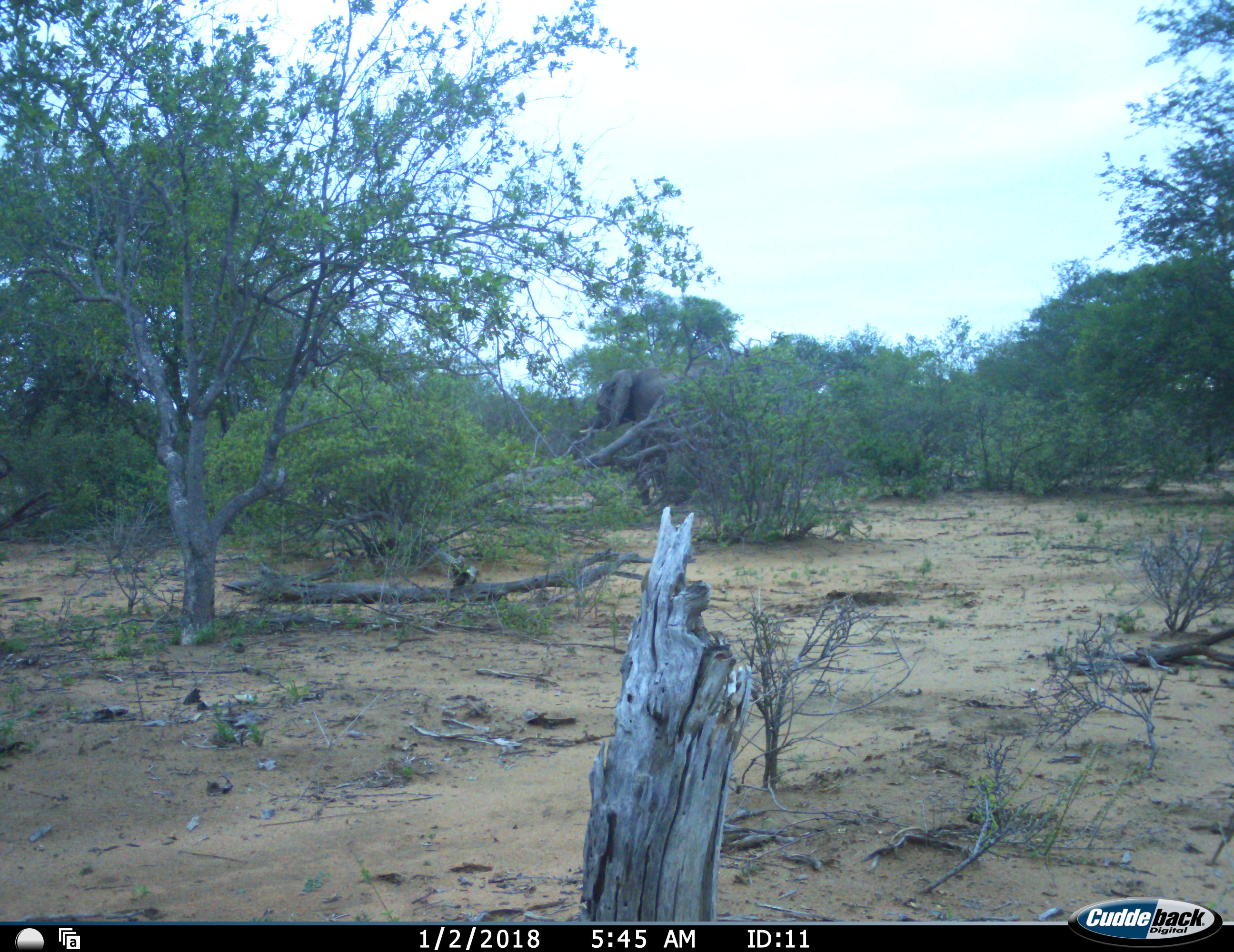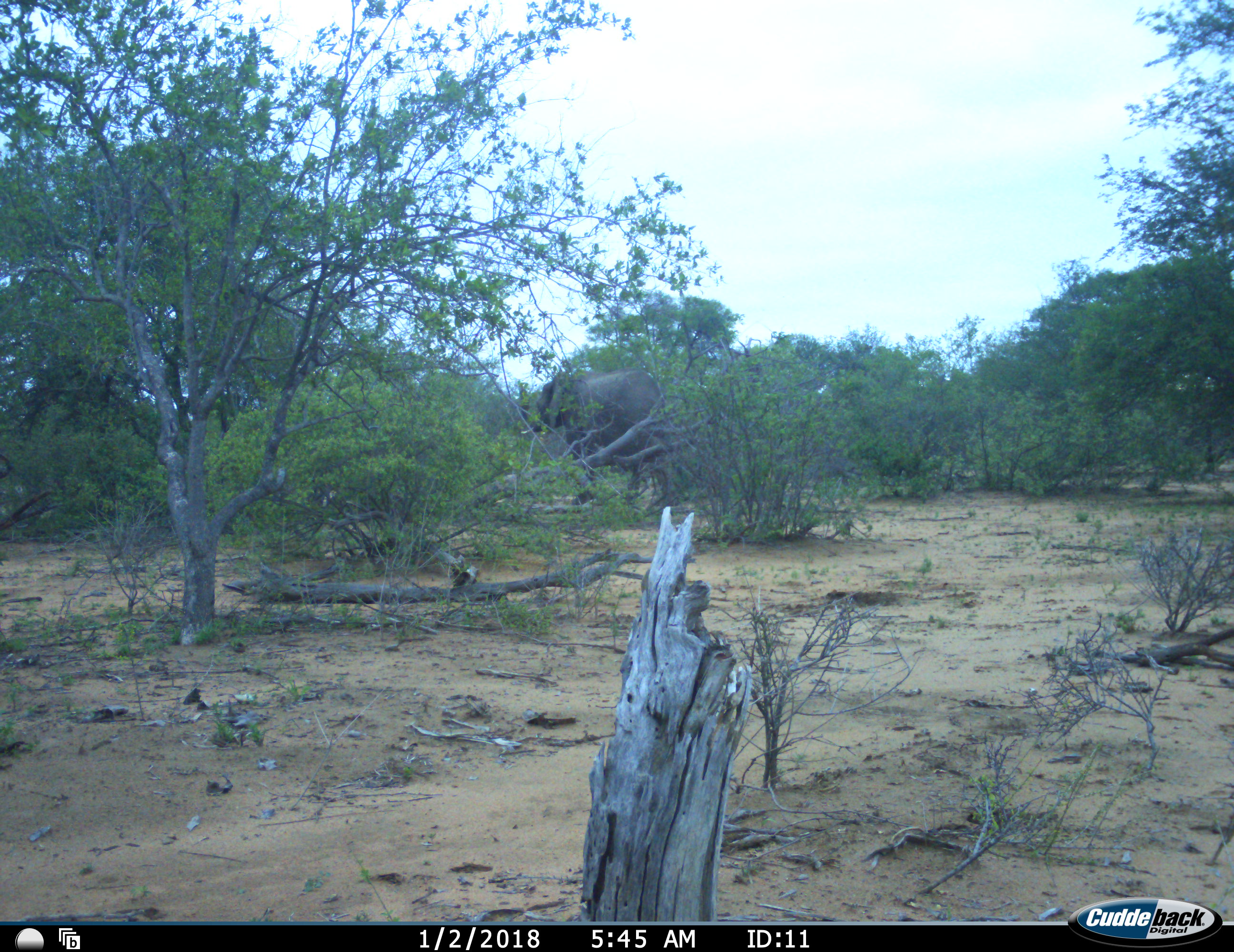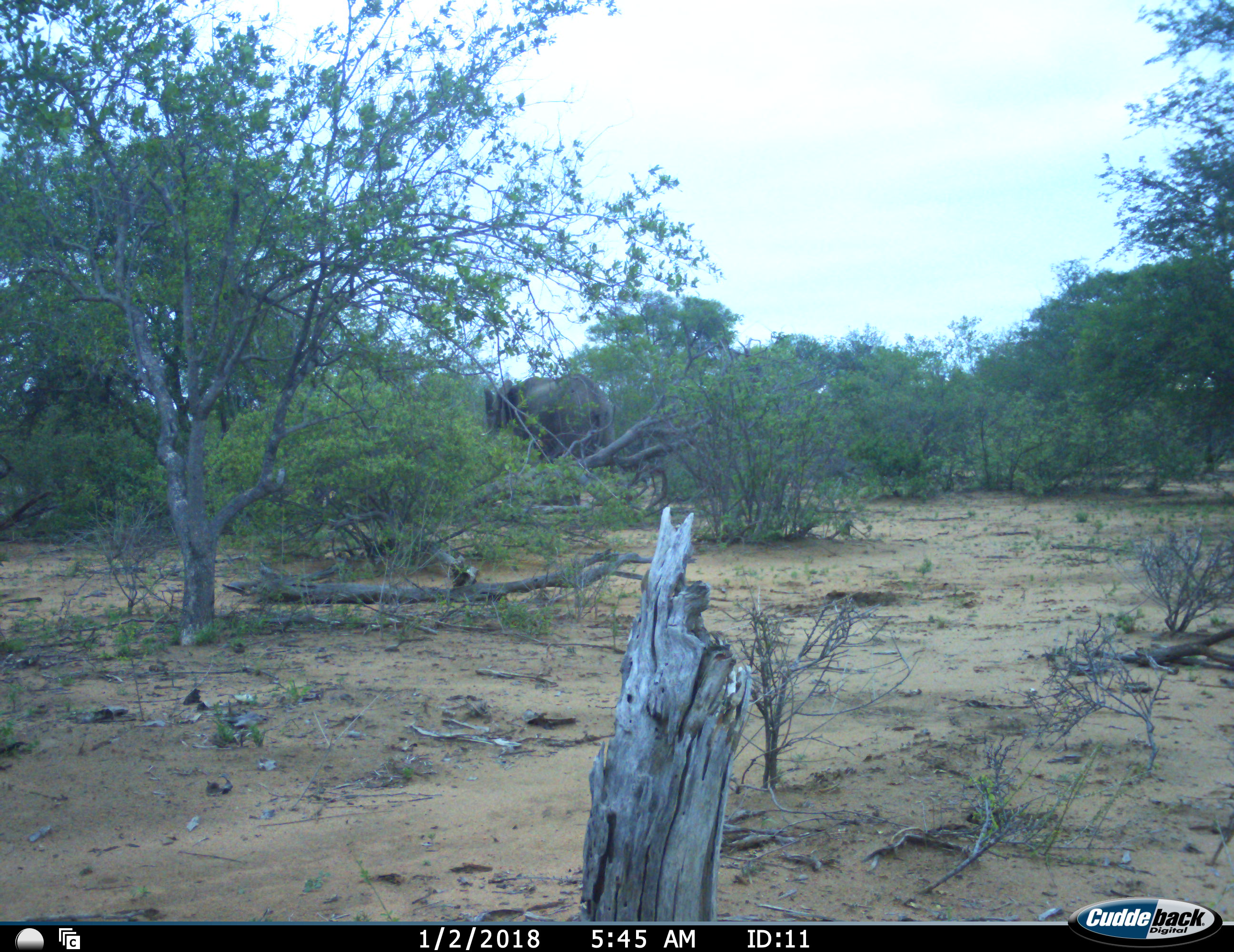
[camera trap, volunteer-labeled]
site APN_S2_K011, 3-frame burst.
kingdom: Animalia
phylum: Chordata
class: Mammalia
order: Proboscidea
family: Elephantidae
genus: Loxodonta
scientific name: Loxodonta africana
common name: african bush elephant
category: elephant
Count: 1.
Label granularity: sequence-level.